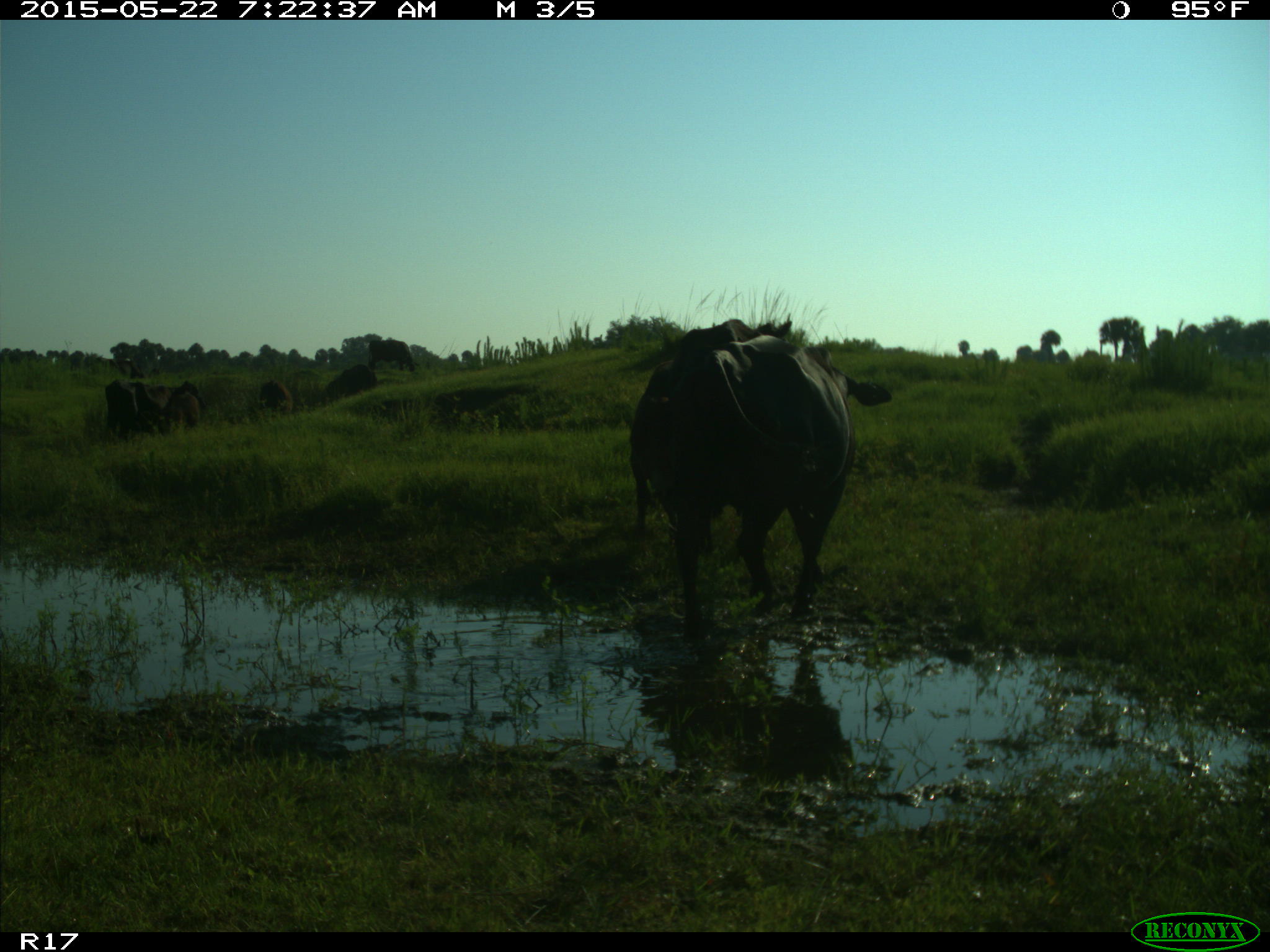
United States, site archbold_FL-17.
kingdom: Animalia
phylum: Chordata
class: Mammalia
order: Artiodactyla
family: Bovidae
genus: Bos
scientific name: Bos taurus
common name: domestic cow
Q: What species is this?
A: Bos taurus (domestic cow).